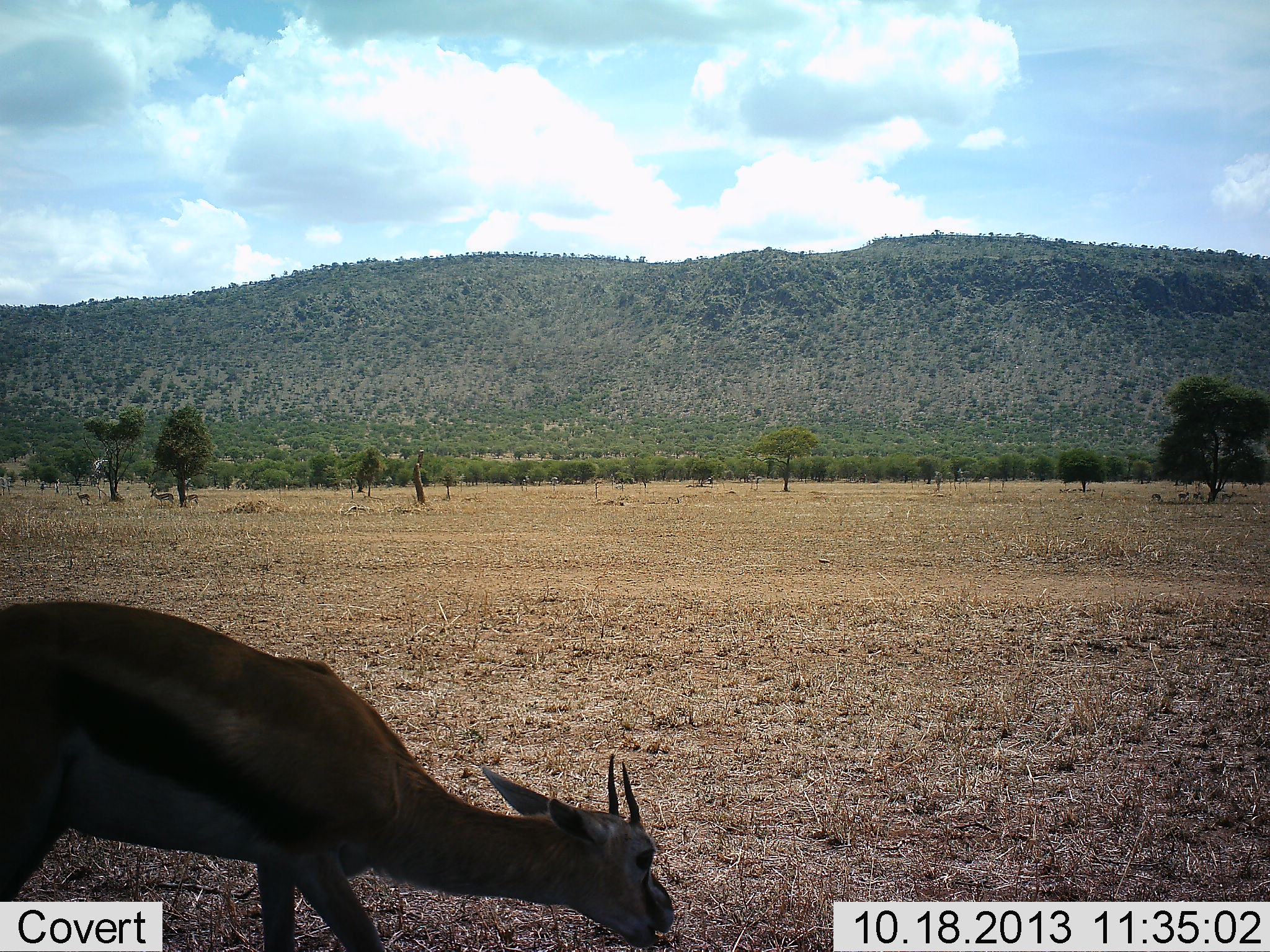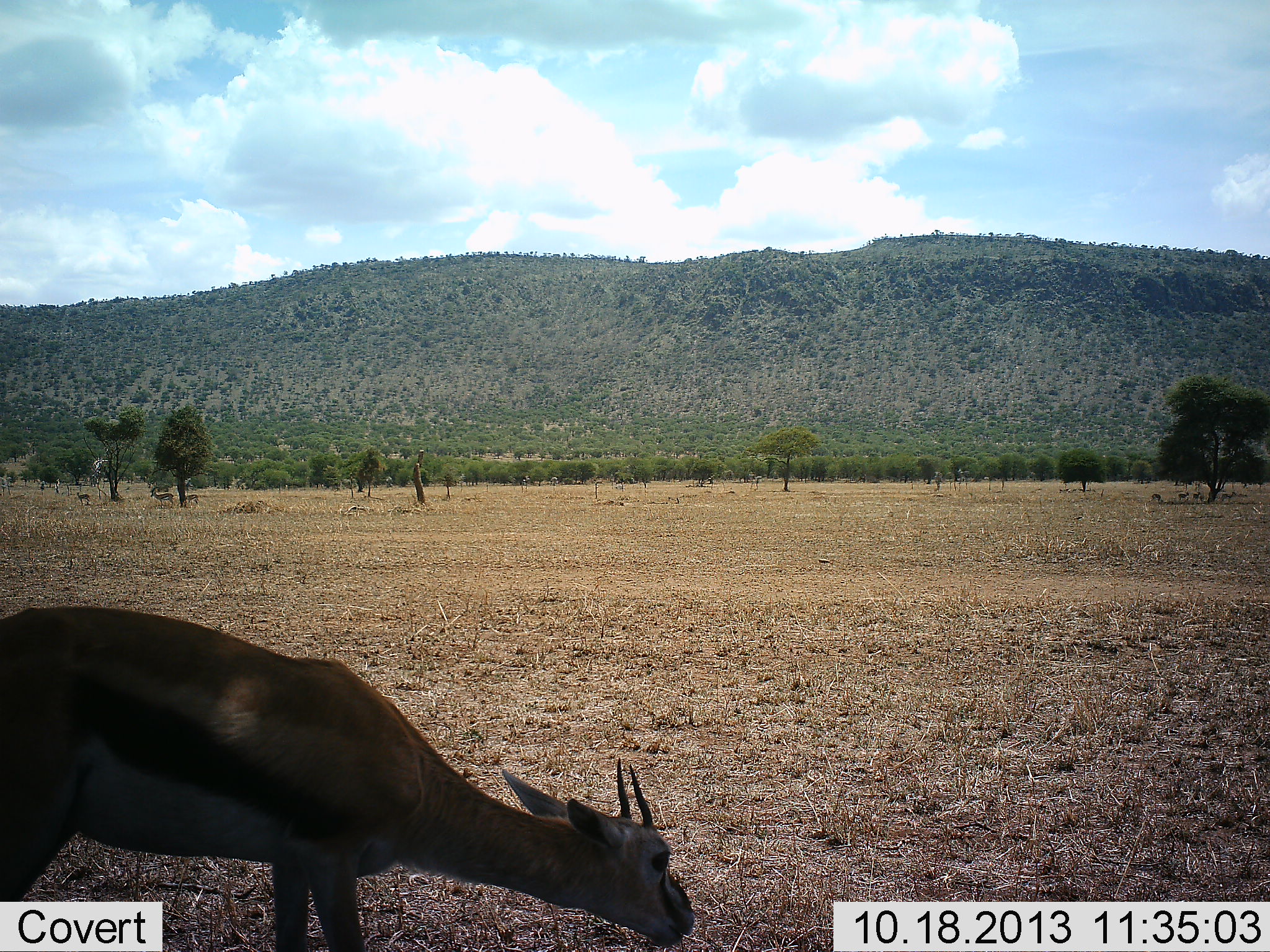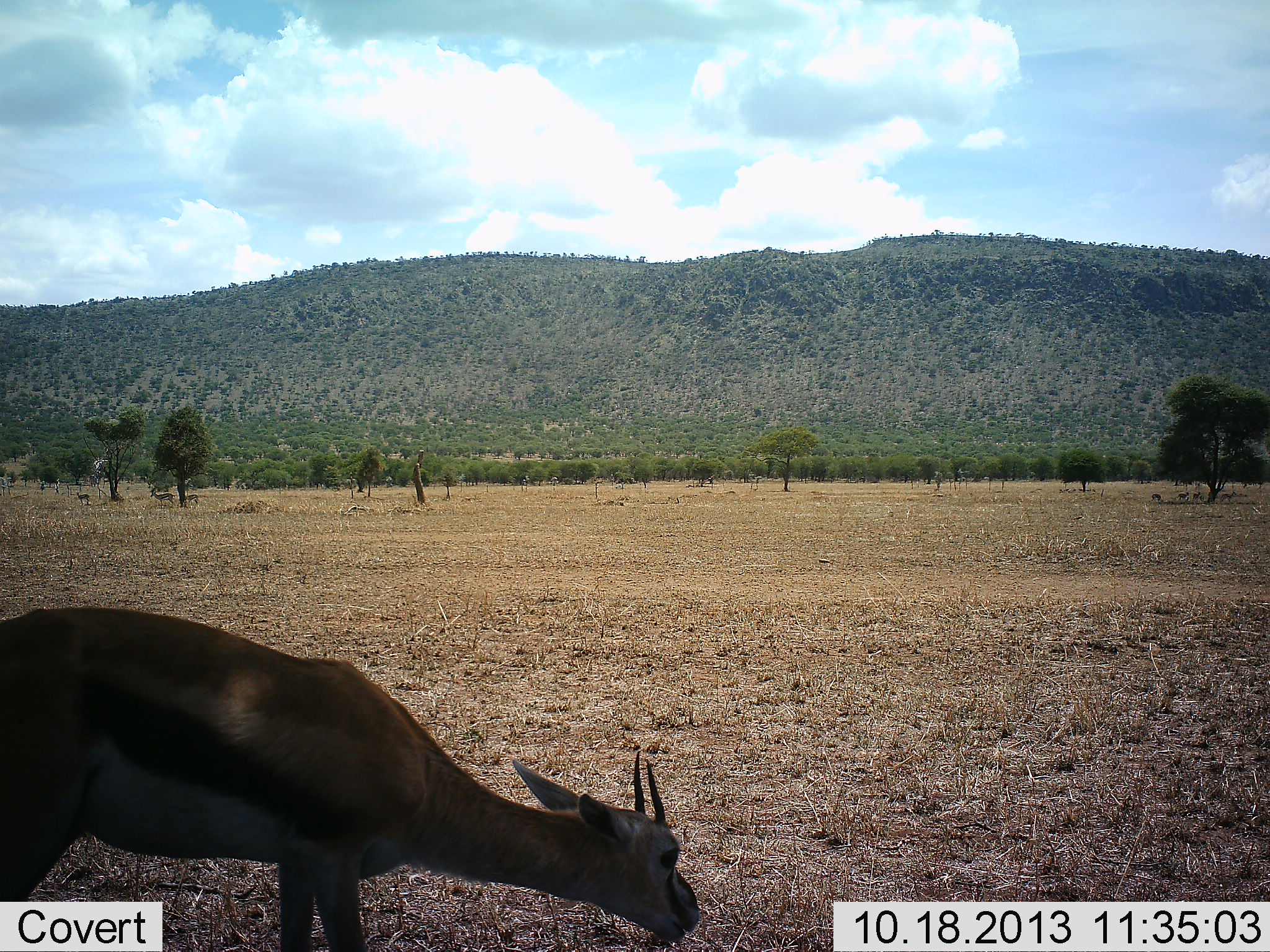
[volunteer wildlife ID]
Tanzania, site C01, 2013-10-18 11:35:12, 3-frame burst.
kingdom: Animalia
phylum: Chordata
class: Mammalia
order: Artiodactyla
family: Bovidae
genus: Eudorcas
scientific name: Eudorcas thomsonii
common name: thomson's gazelle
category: gazellethomsons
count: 1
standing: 55%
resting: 9%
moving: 9%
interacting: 0%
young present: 0%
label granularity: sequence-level